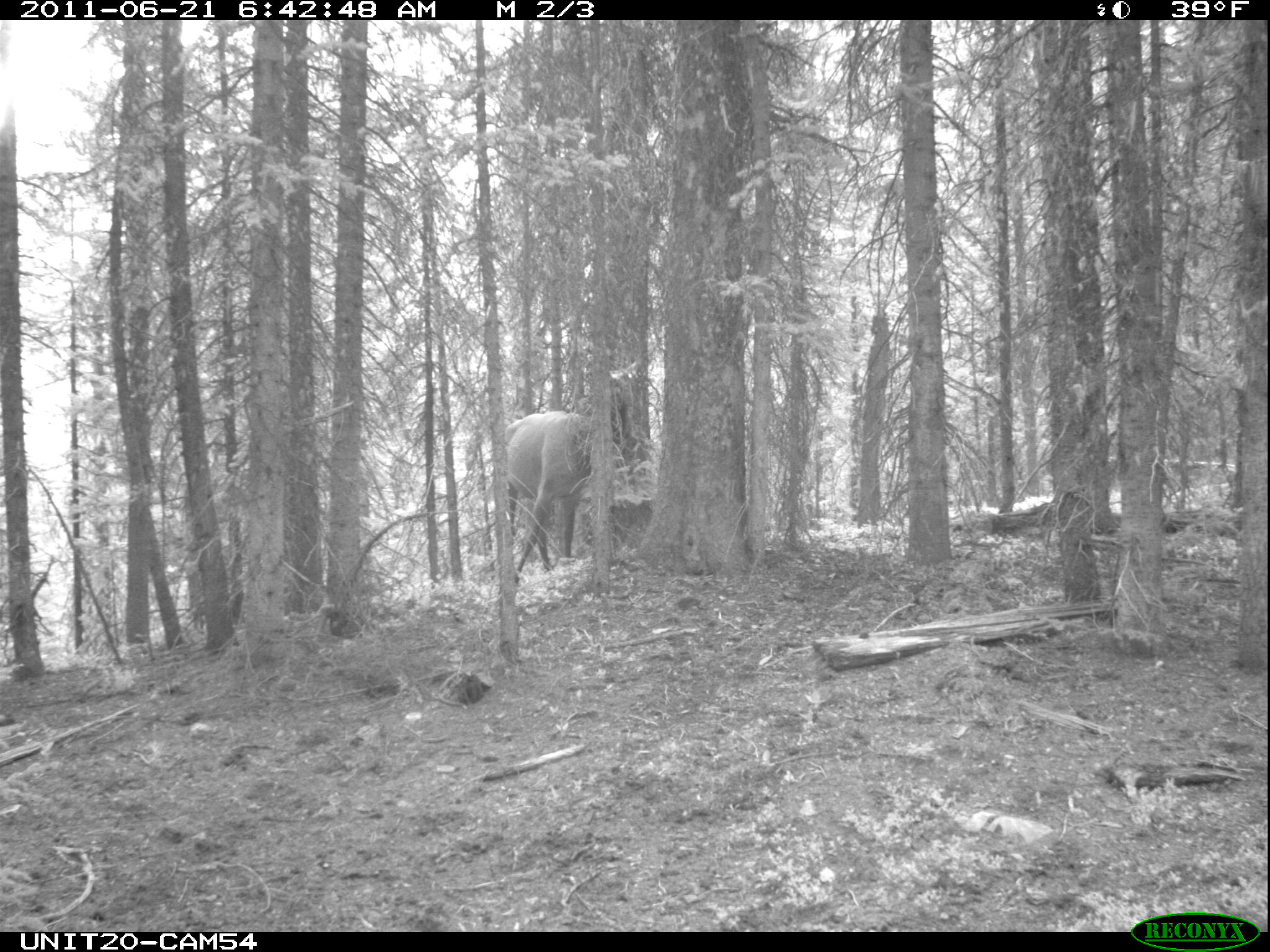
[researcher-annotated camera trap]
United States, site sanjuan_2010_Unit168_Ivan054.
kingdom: Animalia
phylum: Chordata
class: Mammalia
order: Artiodactyla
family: Cervidae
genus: Cervus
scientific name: Cervus elaphus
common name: red deer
Cervus elaphus (red deer).